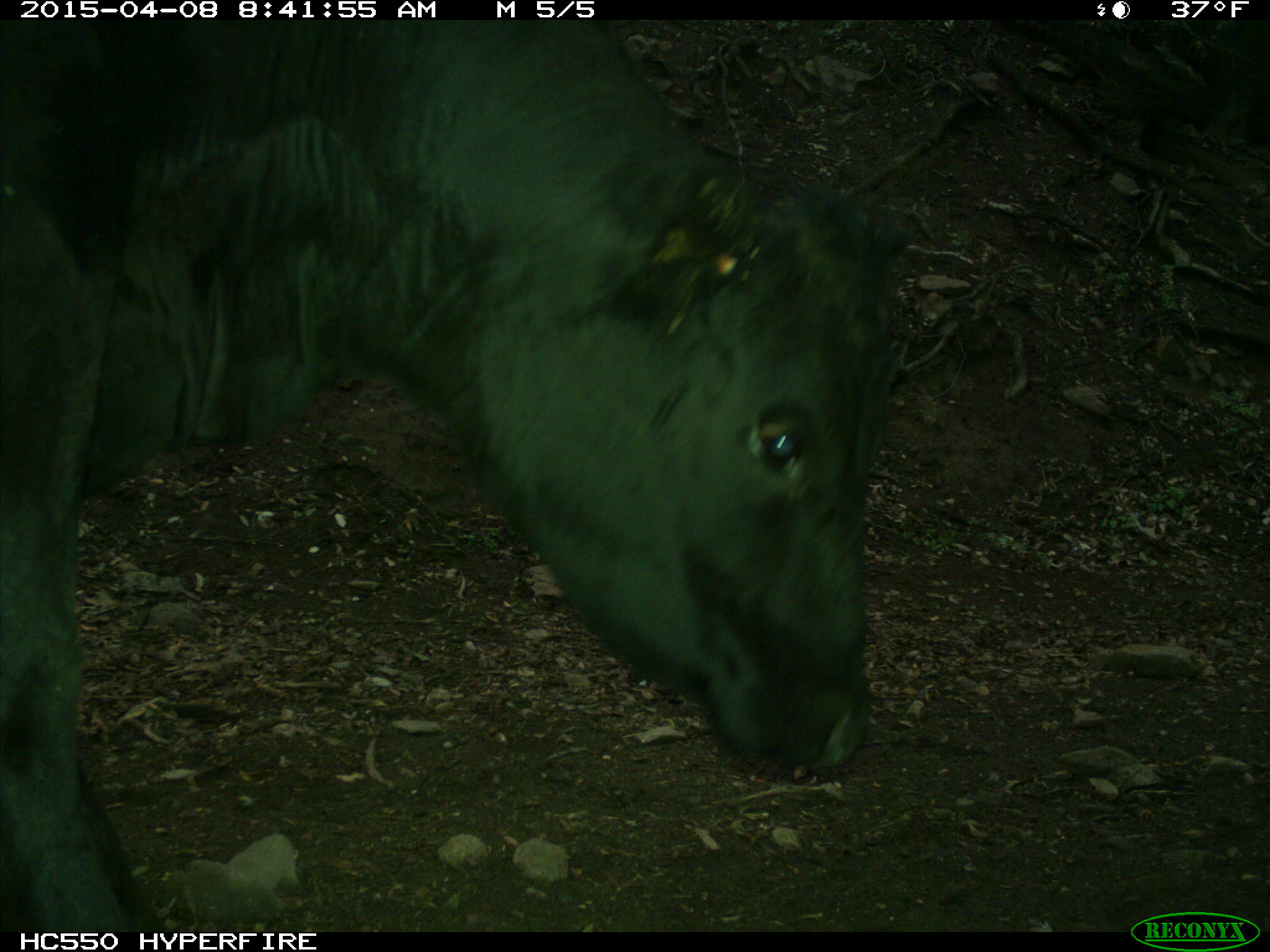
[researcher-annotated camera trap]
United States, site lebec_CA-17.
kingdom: Animalia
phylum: Chordata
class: Mammalia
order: Artiodactyla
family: Bovidae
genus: Bos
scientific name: Bos taurus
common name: domestic cow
Bos taurus (domestic cow).